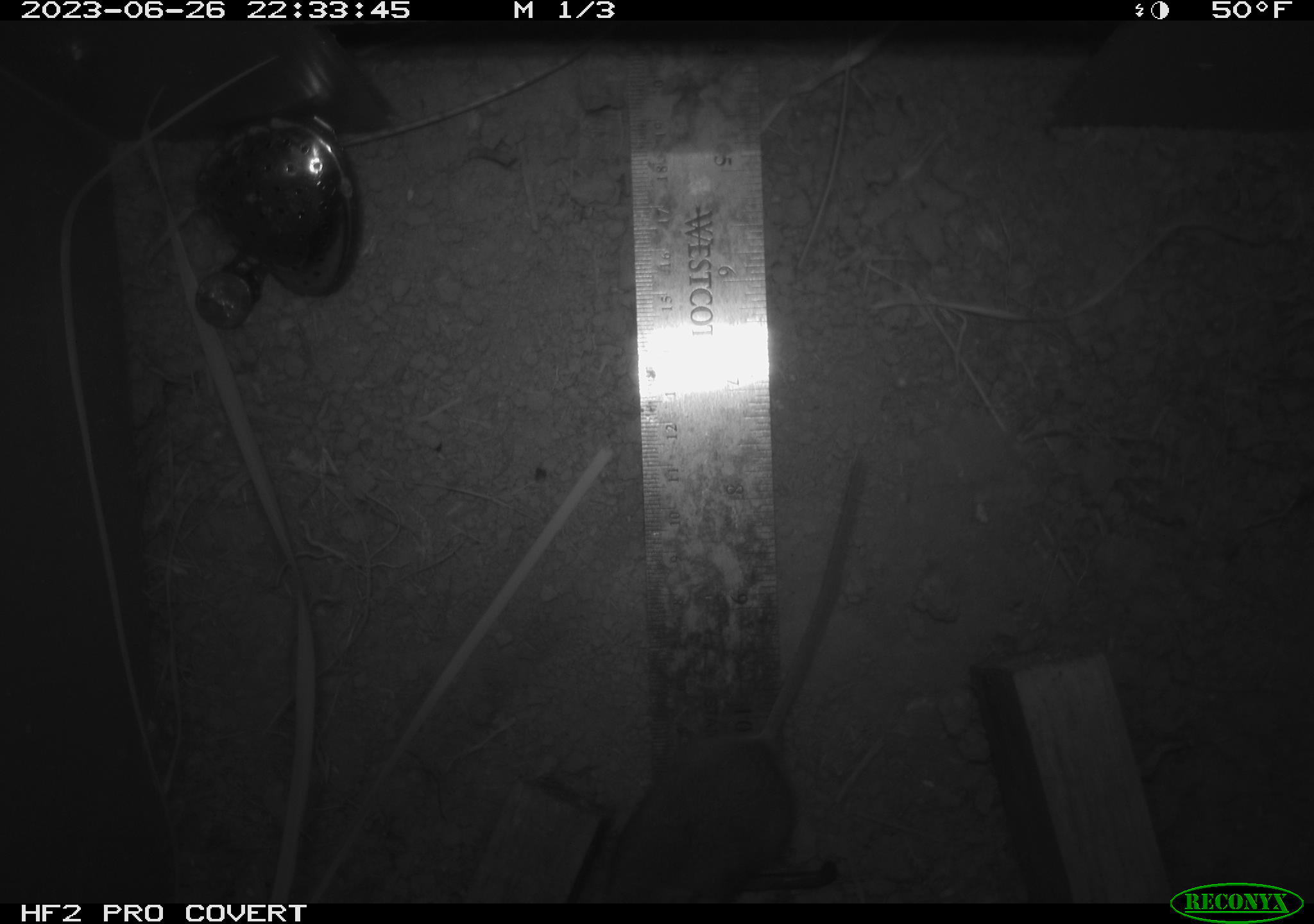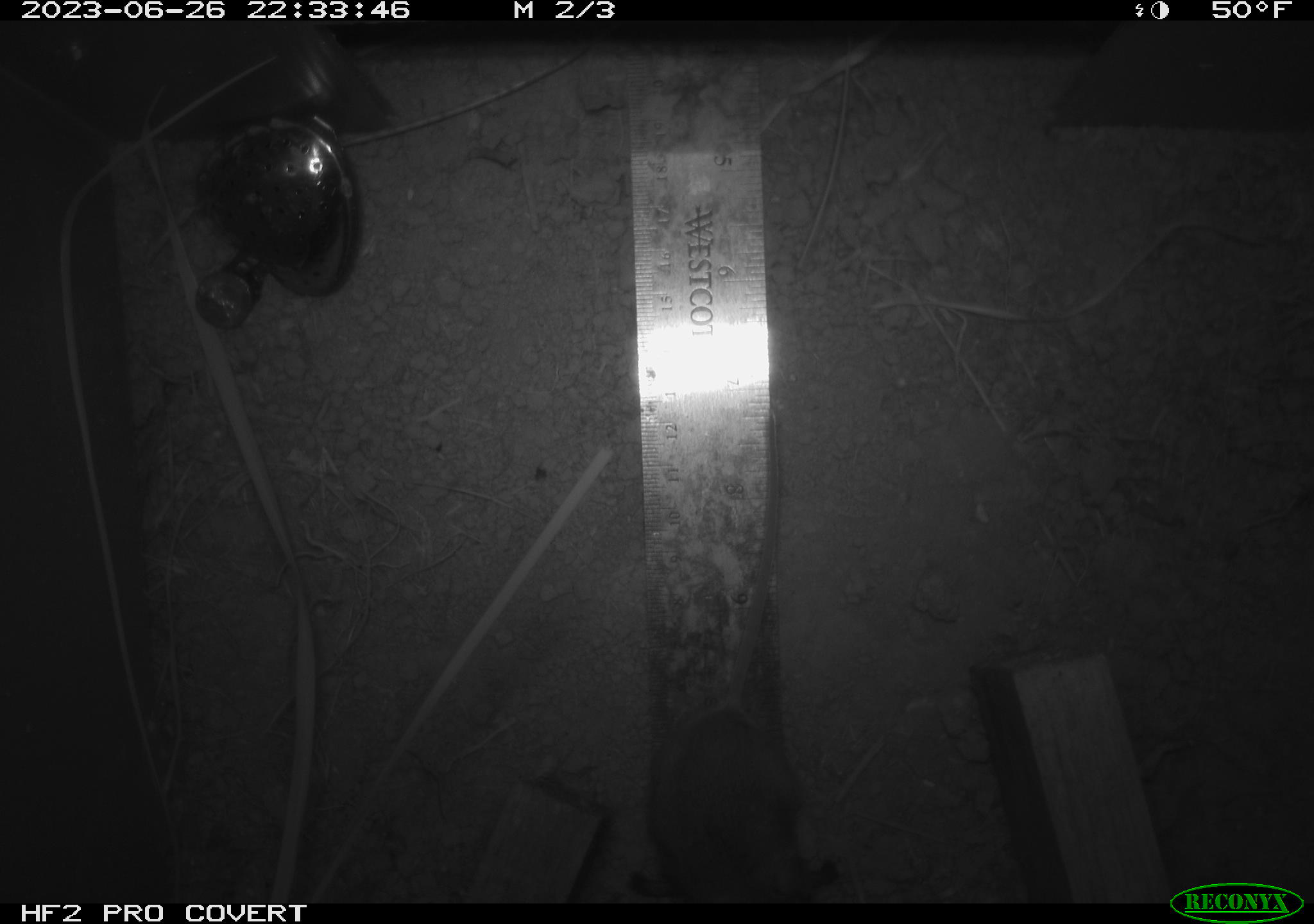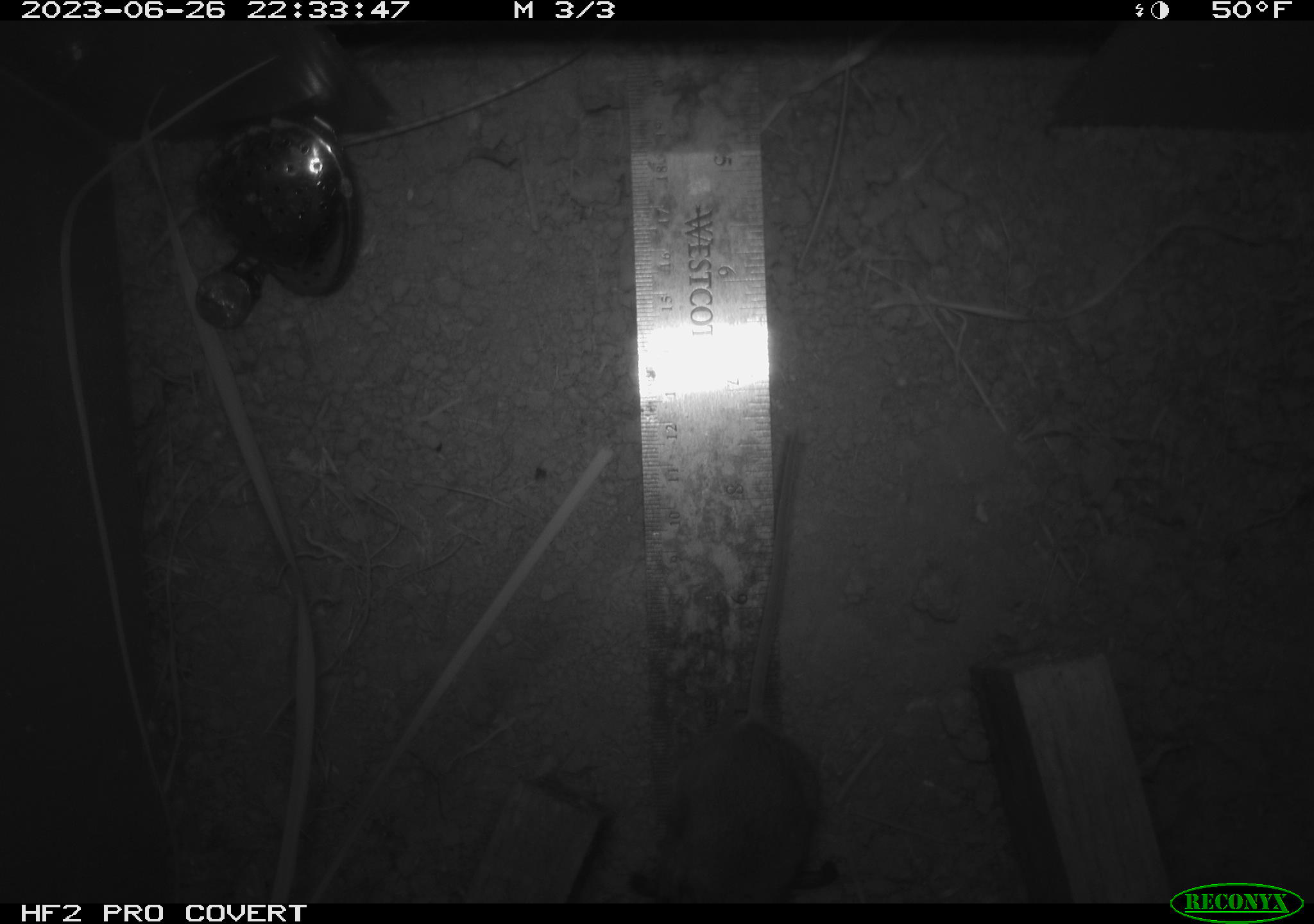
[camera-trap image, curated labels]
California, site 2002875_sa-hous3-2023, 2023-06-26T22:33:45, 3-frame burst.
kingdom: Animalia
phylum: Chordata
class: Mammalia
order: Rodentia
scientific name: Rodentia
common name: mouse species